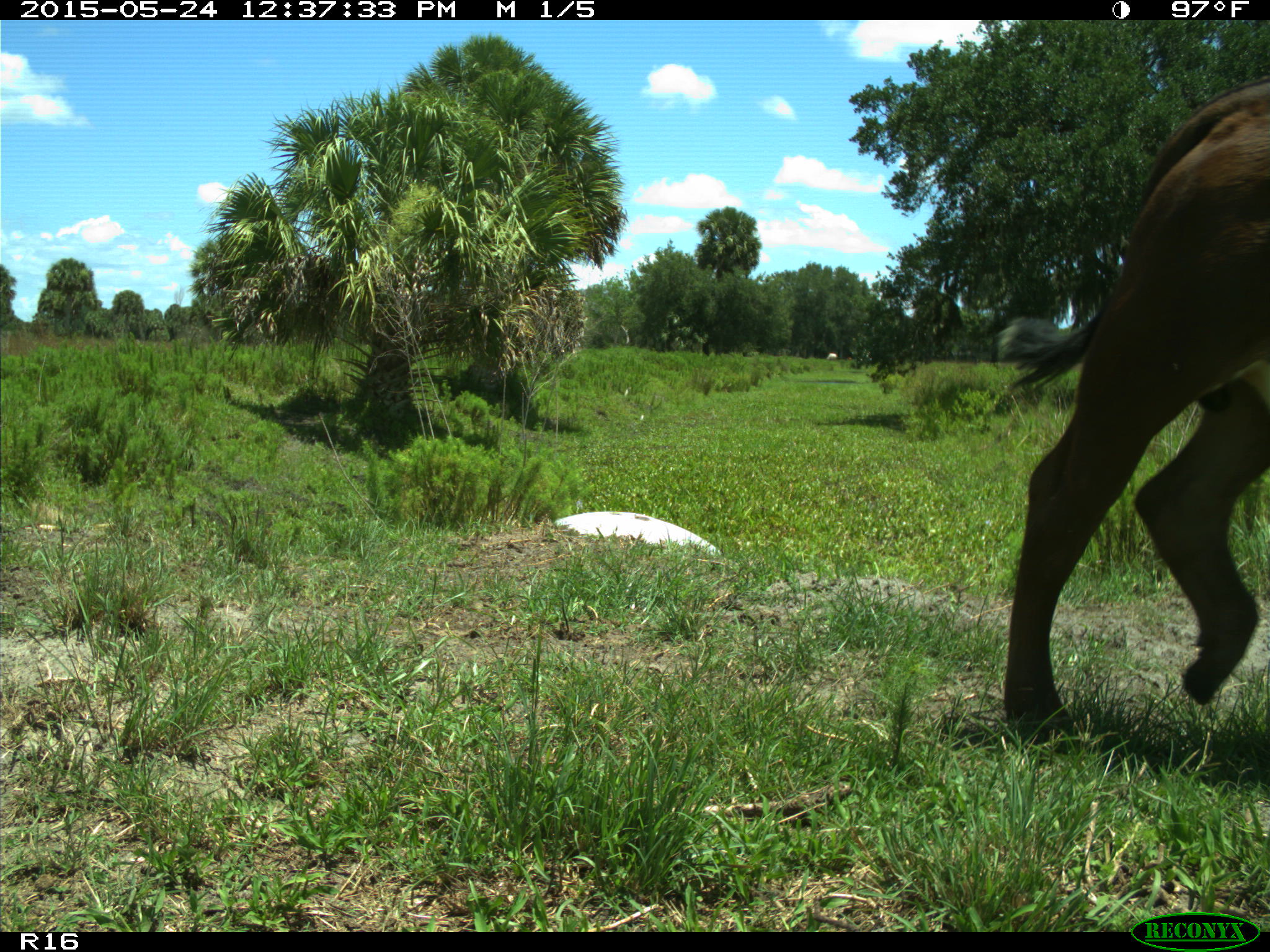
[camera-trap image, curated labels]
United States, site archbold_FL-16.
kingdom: Animalia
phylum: Chordata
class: Mammalia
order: Artiodactyla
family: Bovidae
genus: Bos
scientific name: Bos taurus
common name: domestic cow